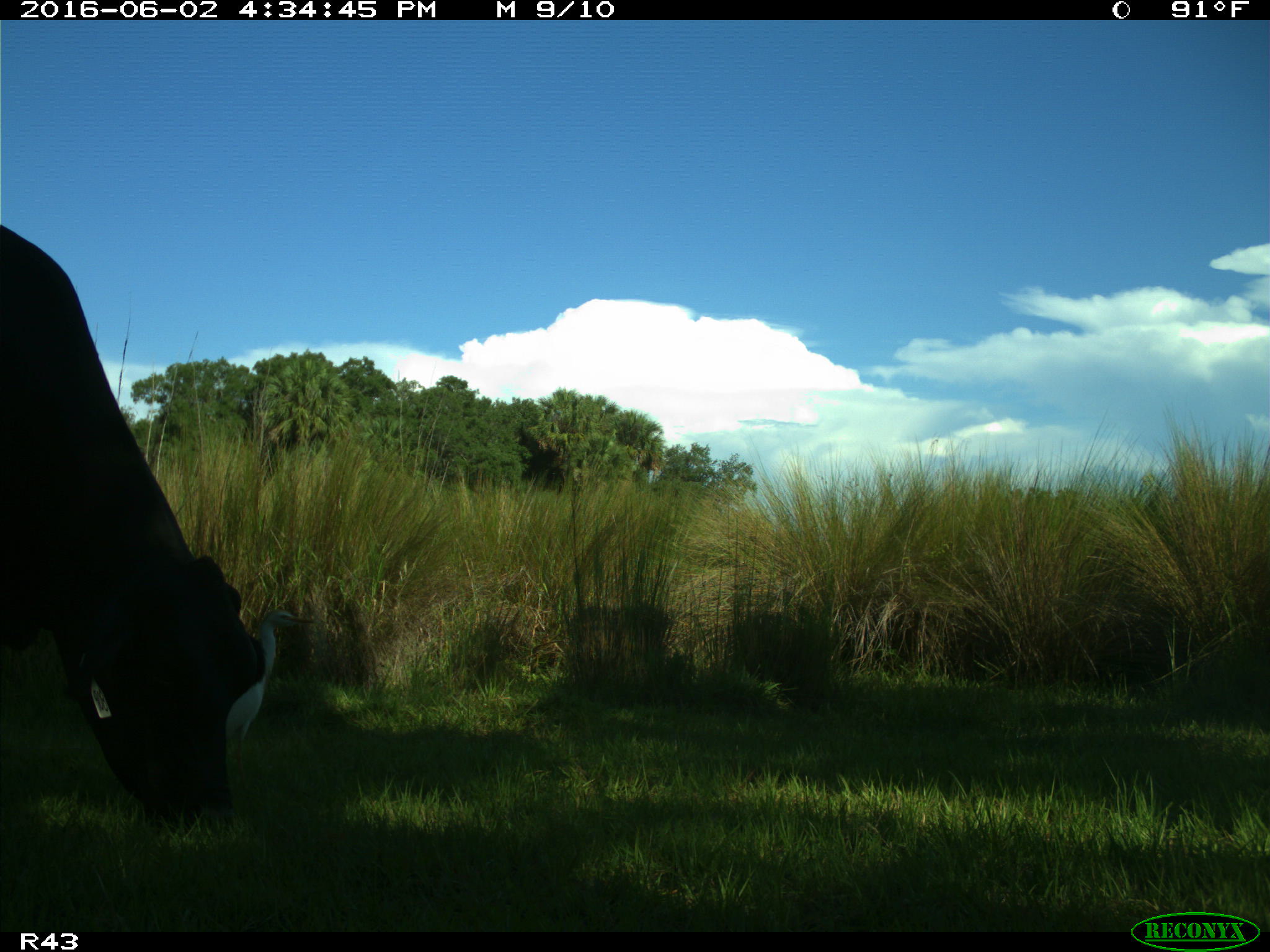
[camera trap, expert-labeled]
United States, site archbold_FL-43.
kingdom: Animalia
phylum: Chordata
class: Mammalia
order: Artiodactyla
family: Bovidae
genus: Bos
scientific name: Bos taurus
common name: domestic cow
Bos taurus (domestic cow).